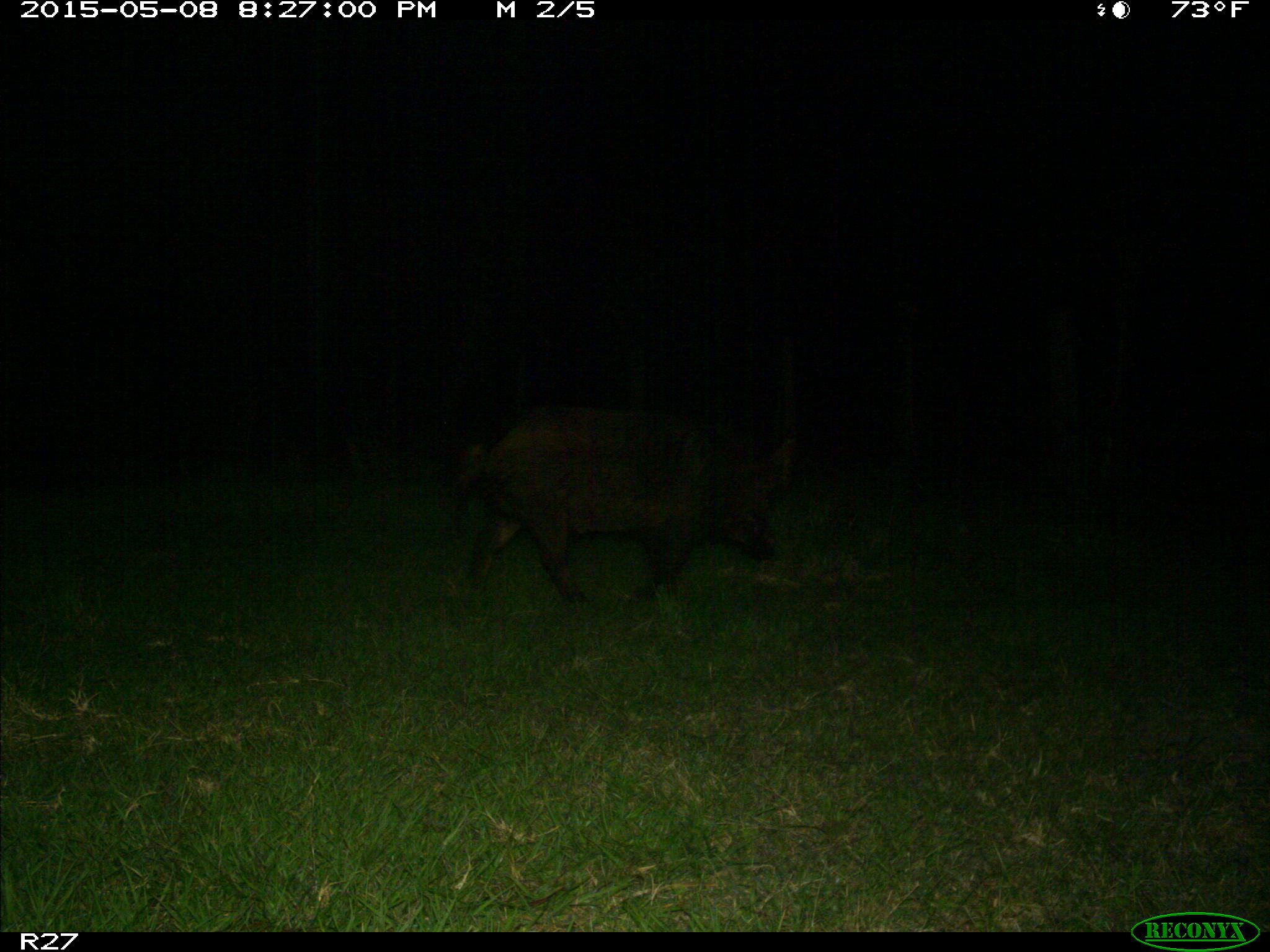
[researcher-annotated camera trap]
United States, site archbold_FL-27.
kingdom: Animalia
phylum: Chordata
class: Mammalia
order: Artiodactyla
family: Suidae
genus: Sus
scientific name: Sus scrofa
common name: wild boar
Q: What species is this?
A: Sus scrofa (wild boar).